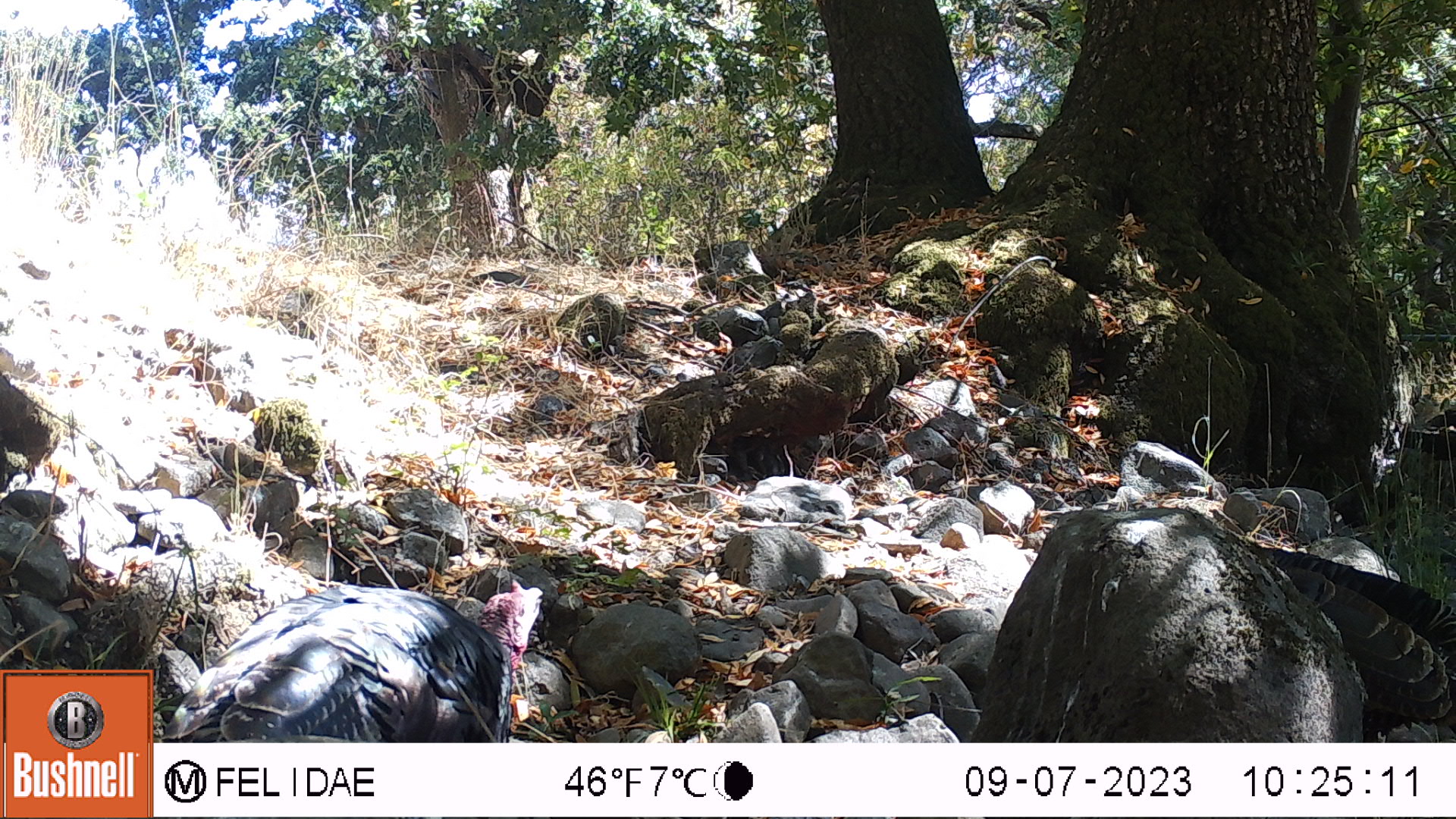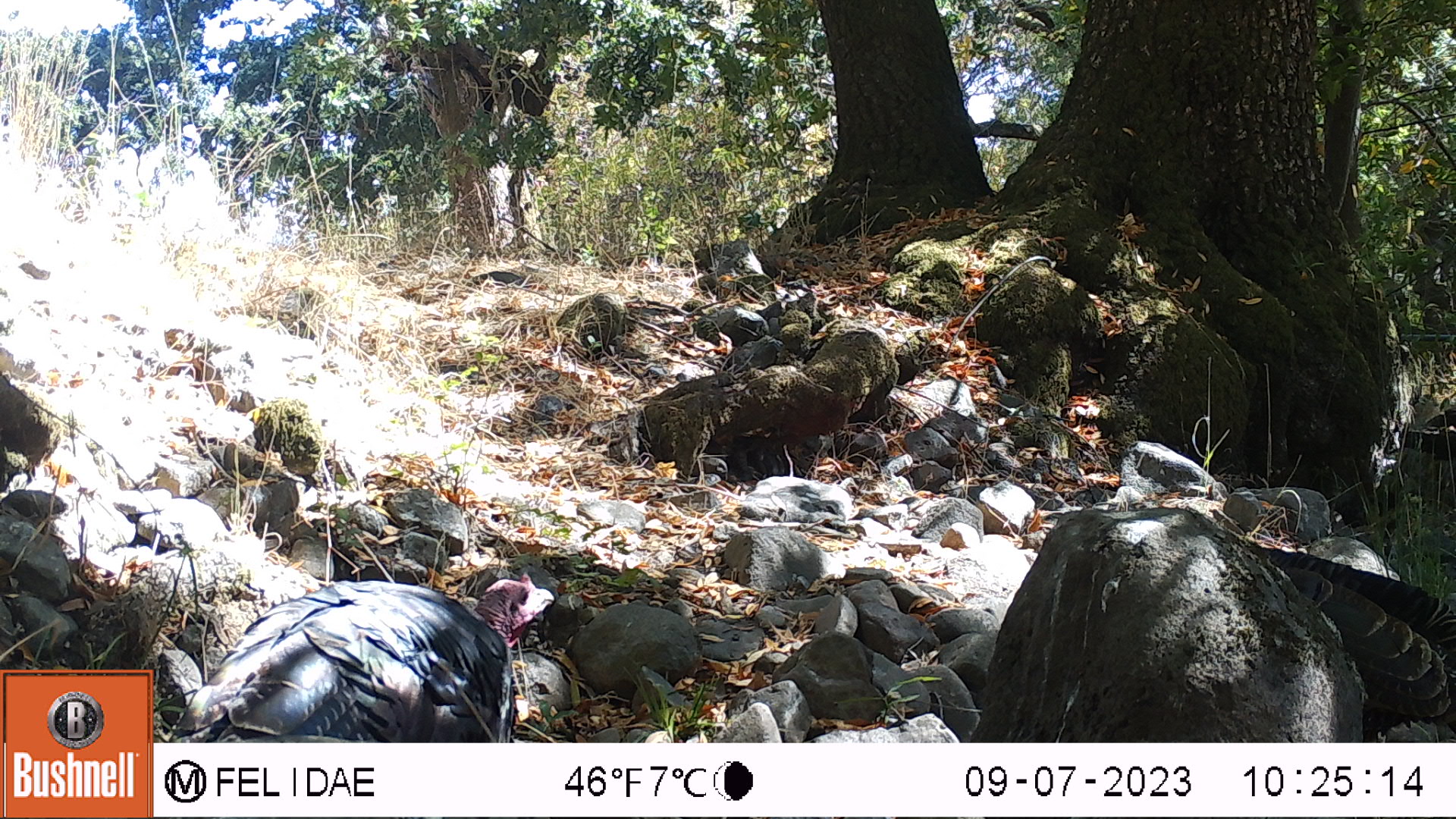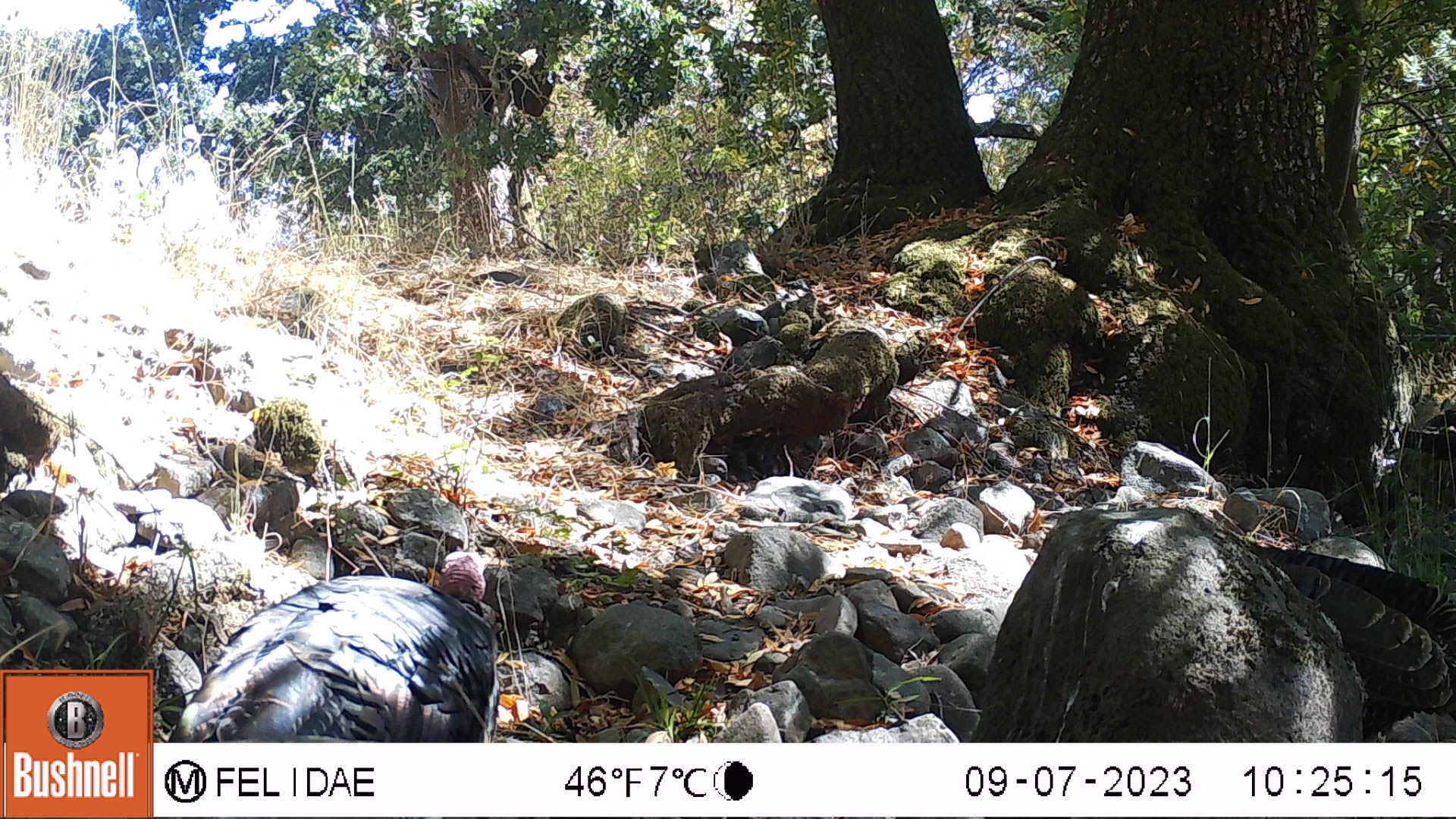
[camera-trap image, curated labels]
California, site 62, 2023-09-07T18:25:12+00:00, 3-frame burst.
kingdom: Animalia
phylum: Chordata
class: Aves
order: Galliformes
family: Phasianidae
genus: Meleagris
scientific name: Meleagris gallopavo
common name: turkey